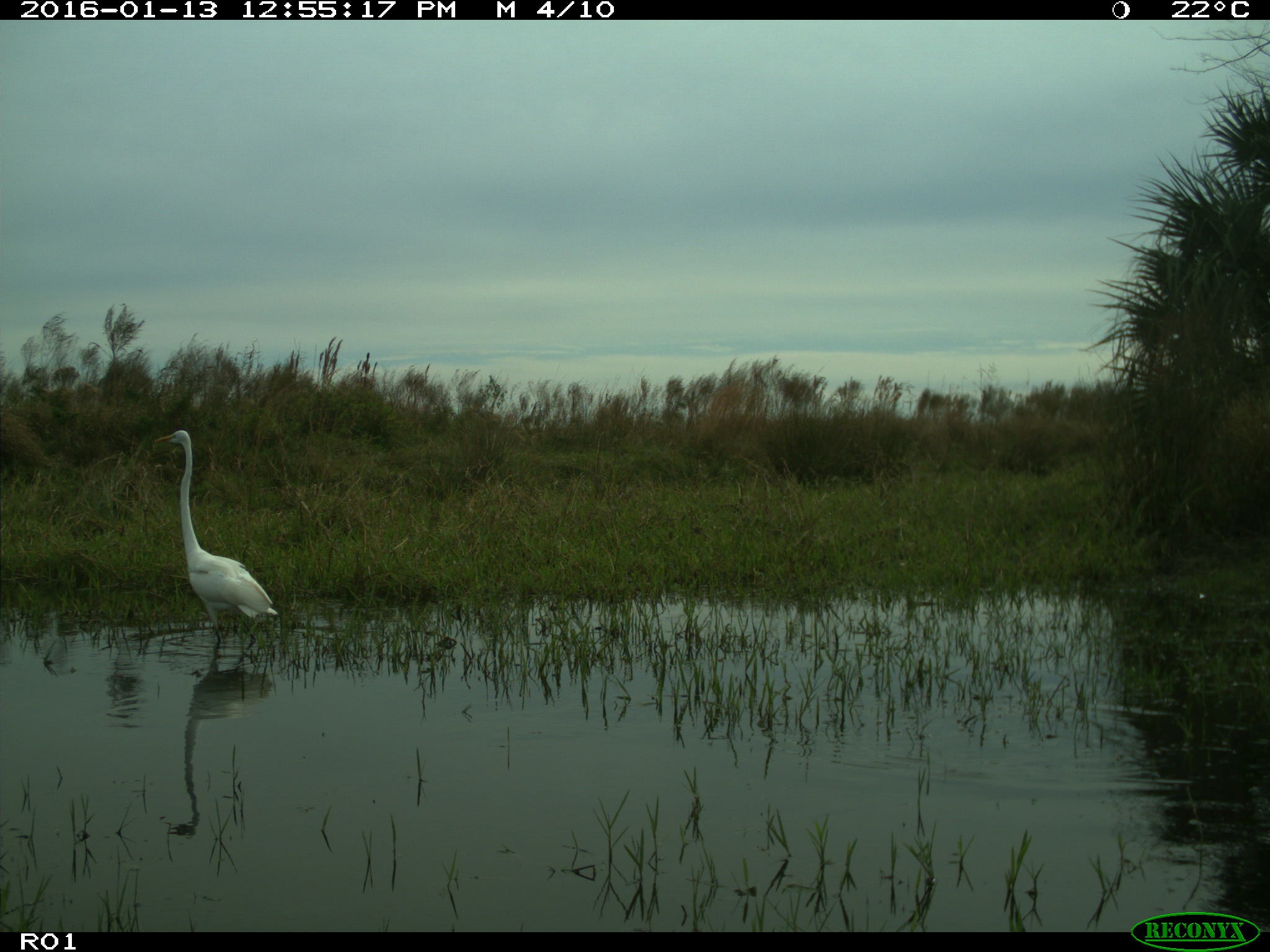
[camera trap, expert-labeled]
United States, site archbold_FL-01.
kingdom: Animalia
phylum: Chordata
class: Aves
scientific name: Aves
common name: birds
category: unidentified bird